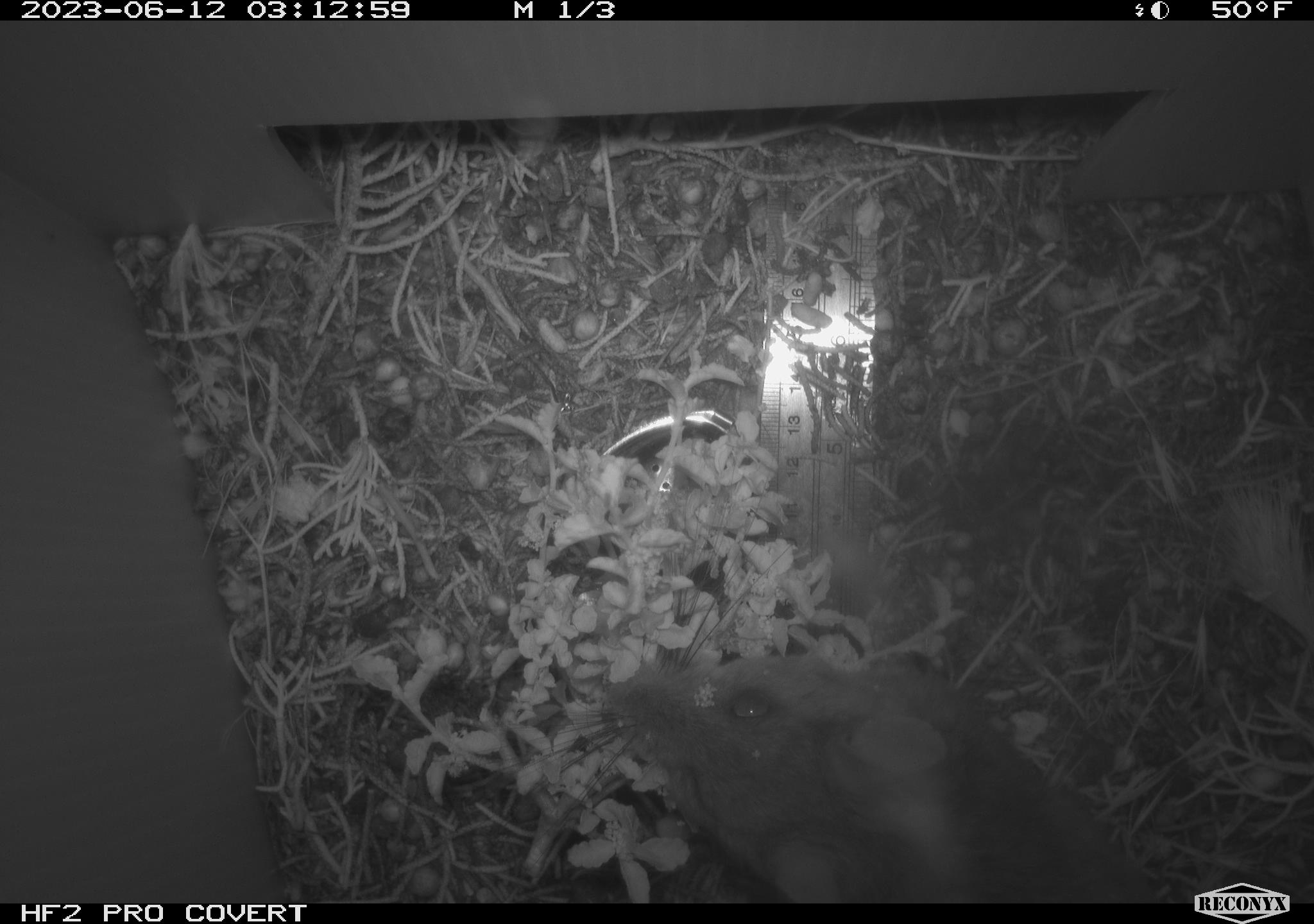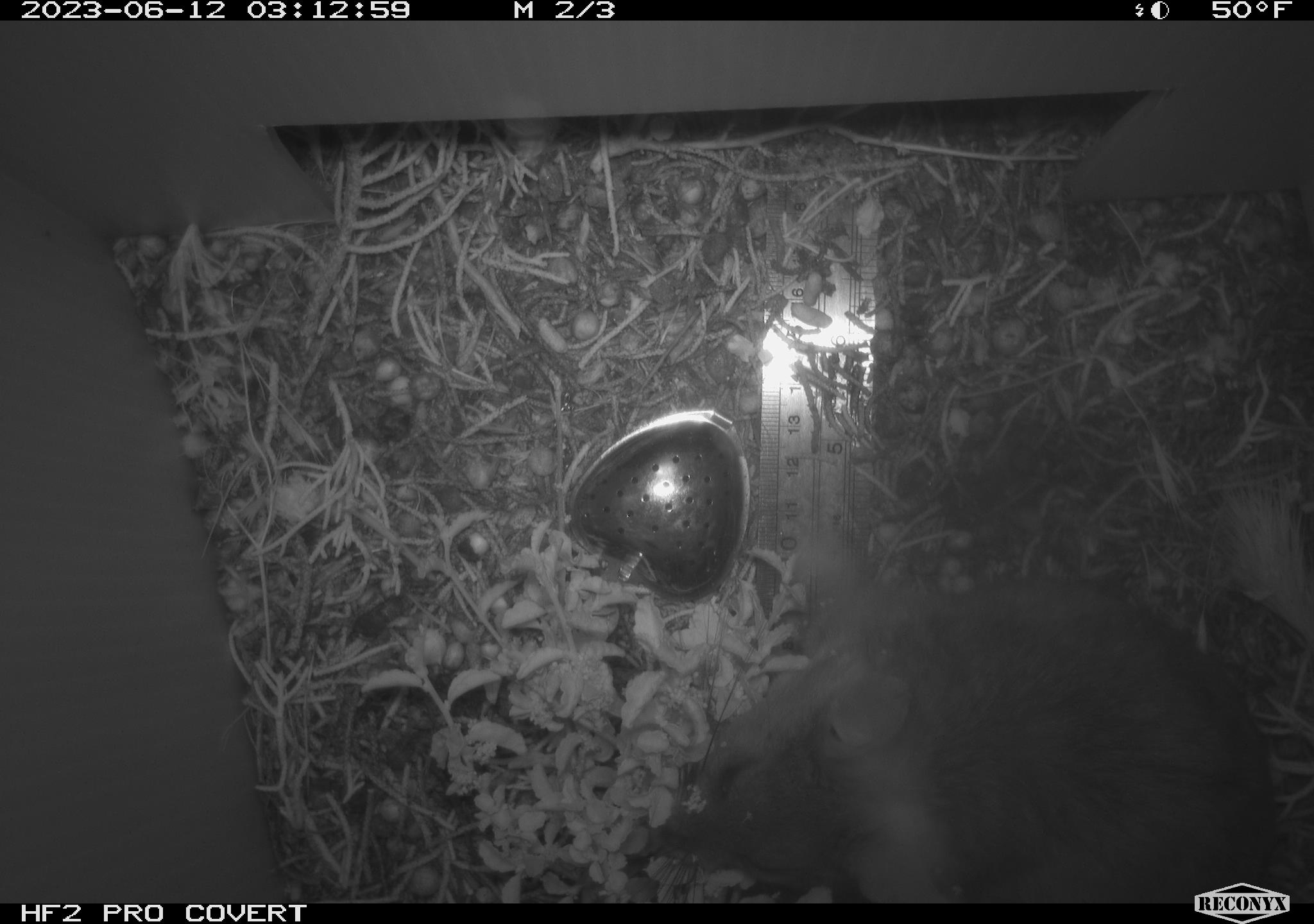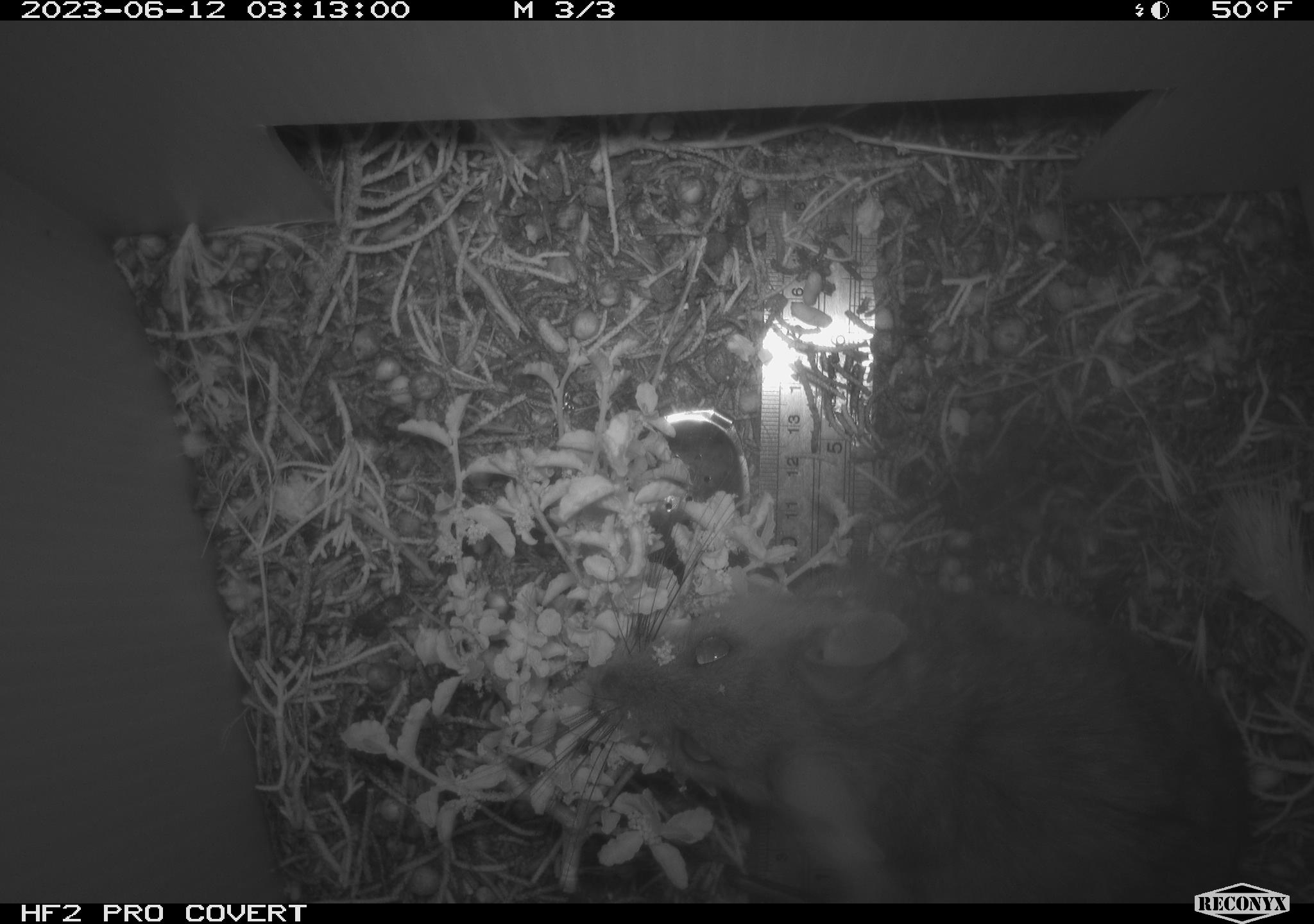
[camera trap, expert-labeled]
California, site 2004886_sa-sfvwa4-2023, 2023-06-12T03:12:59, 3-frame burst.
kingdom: Animalia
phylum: Chordata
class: Mammalia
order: Rodentia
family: Cricetidae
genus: Neotoma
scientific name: Neotoma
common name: pack rat or woodrat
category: neotoma species